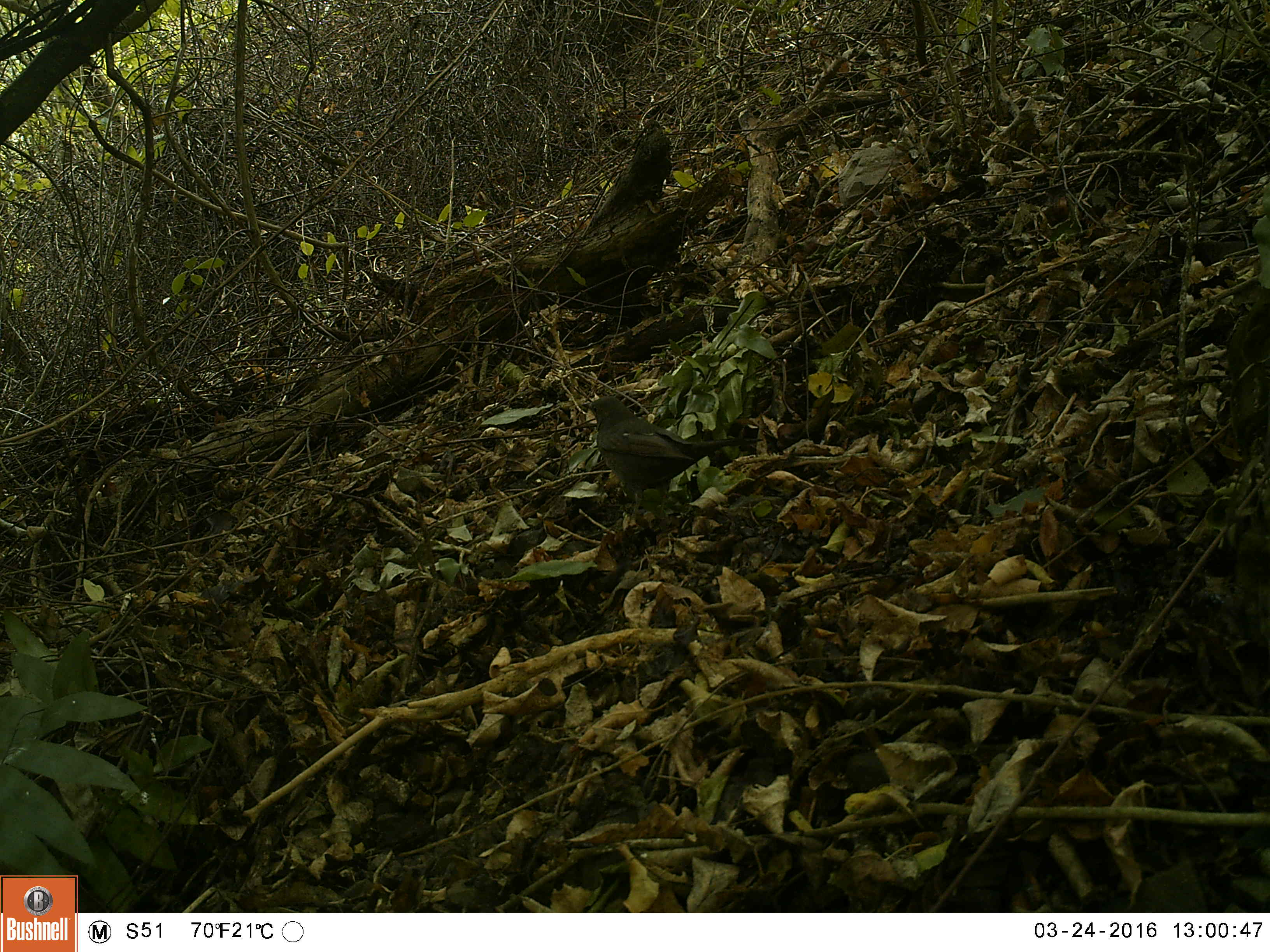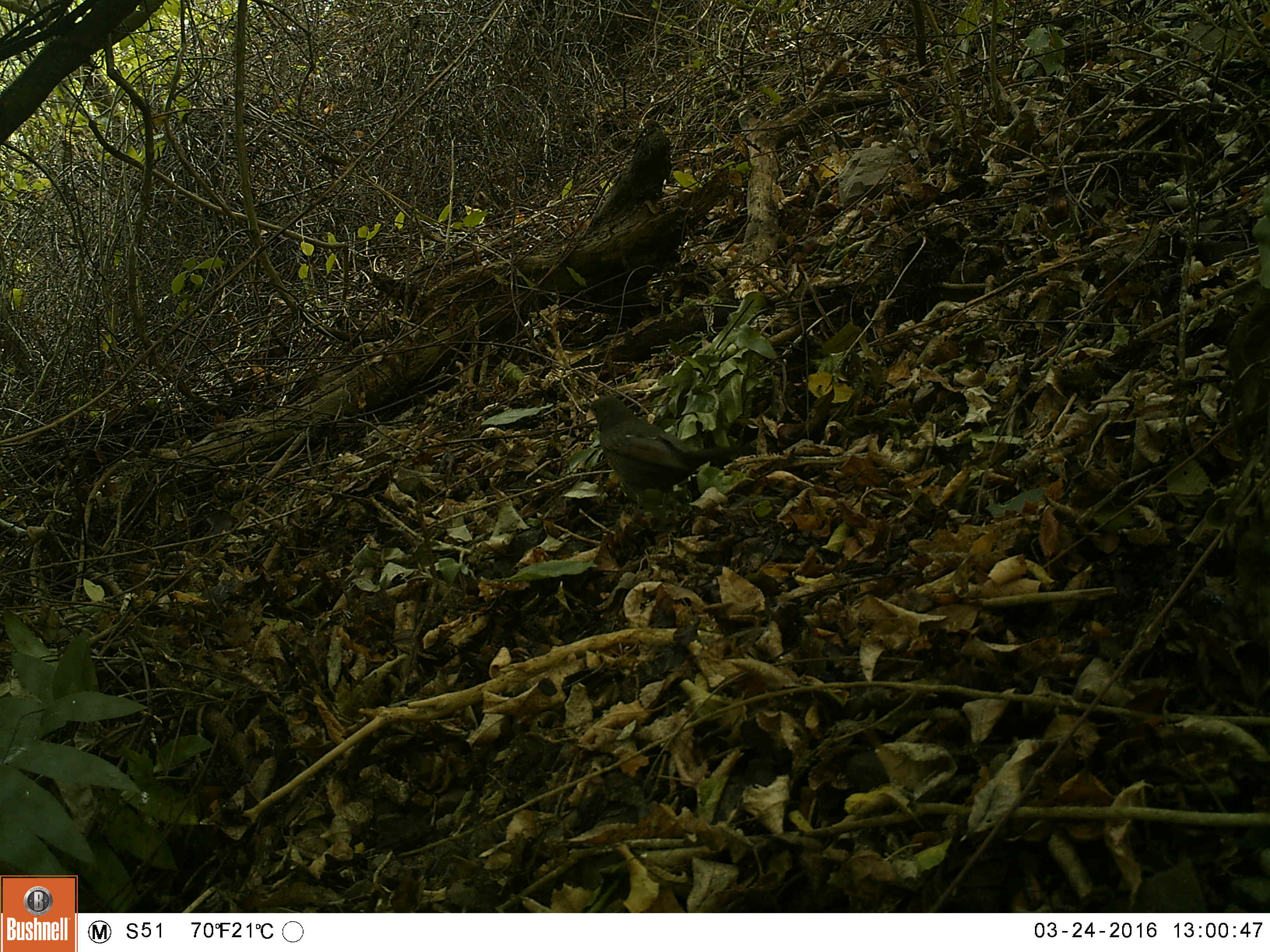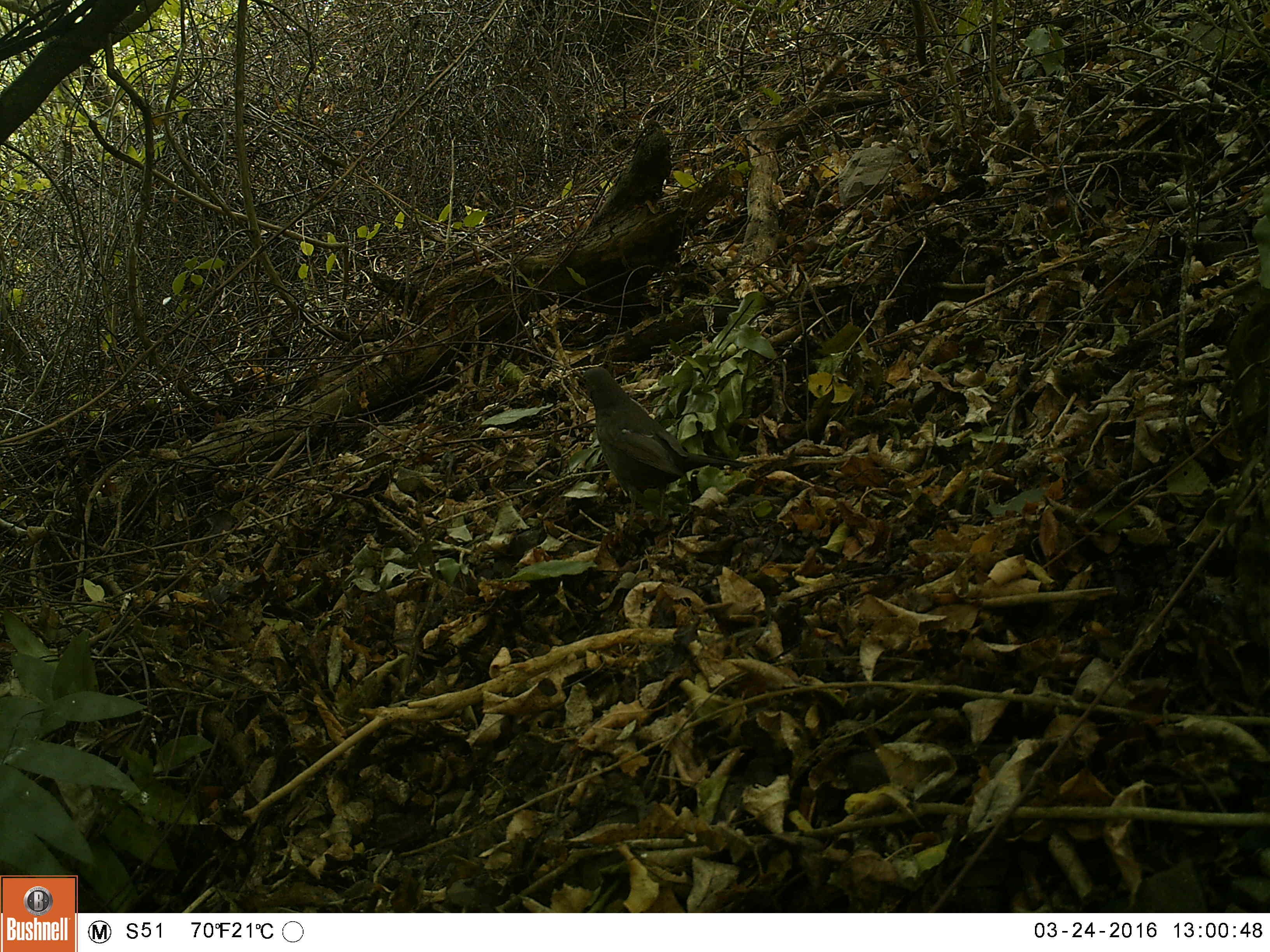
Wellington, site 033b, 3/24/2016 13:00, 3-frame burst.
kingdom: Animalia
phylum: Chordata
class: Aves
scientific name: Aves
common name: bird